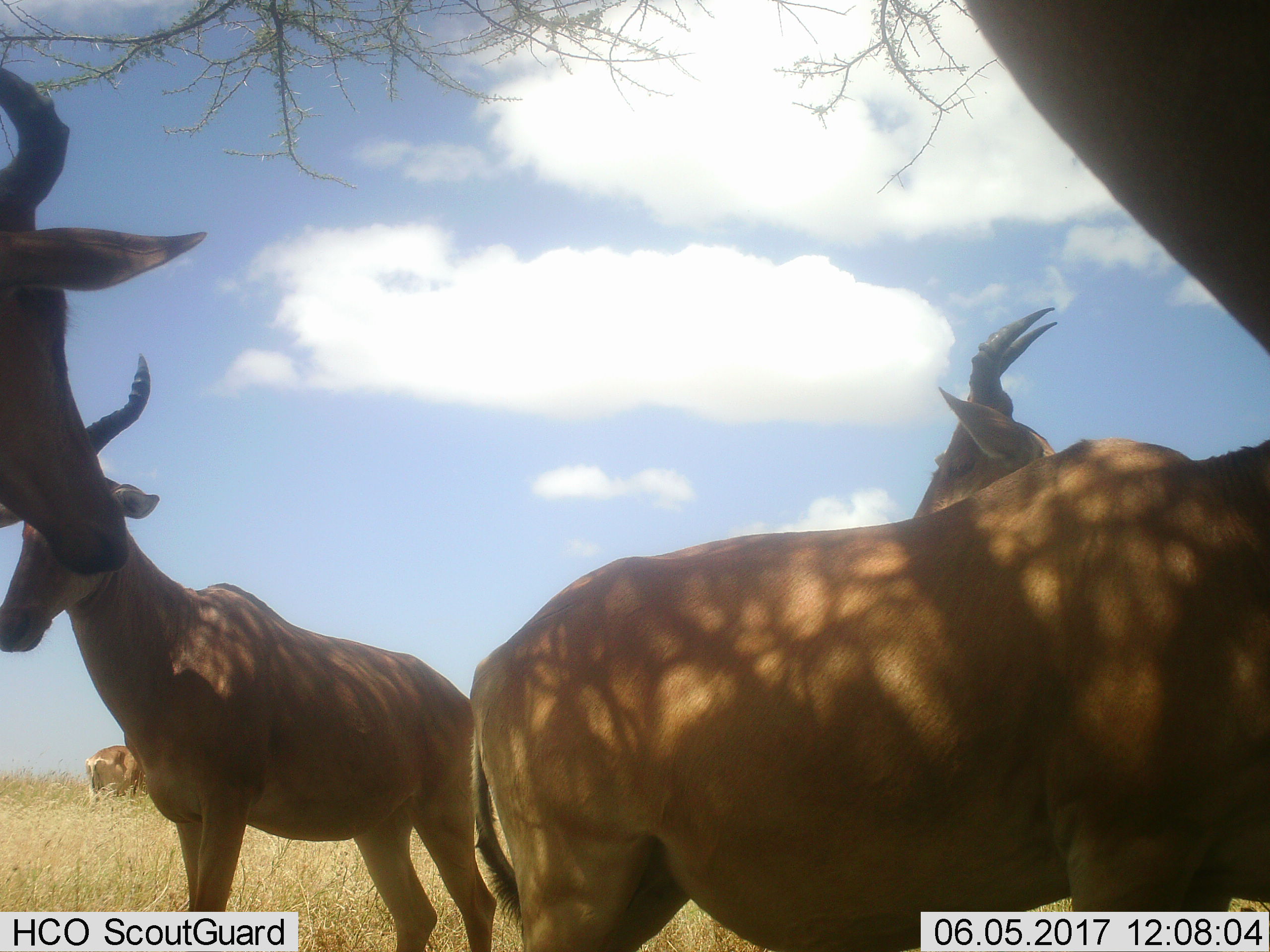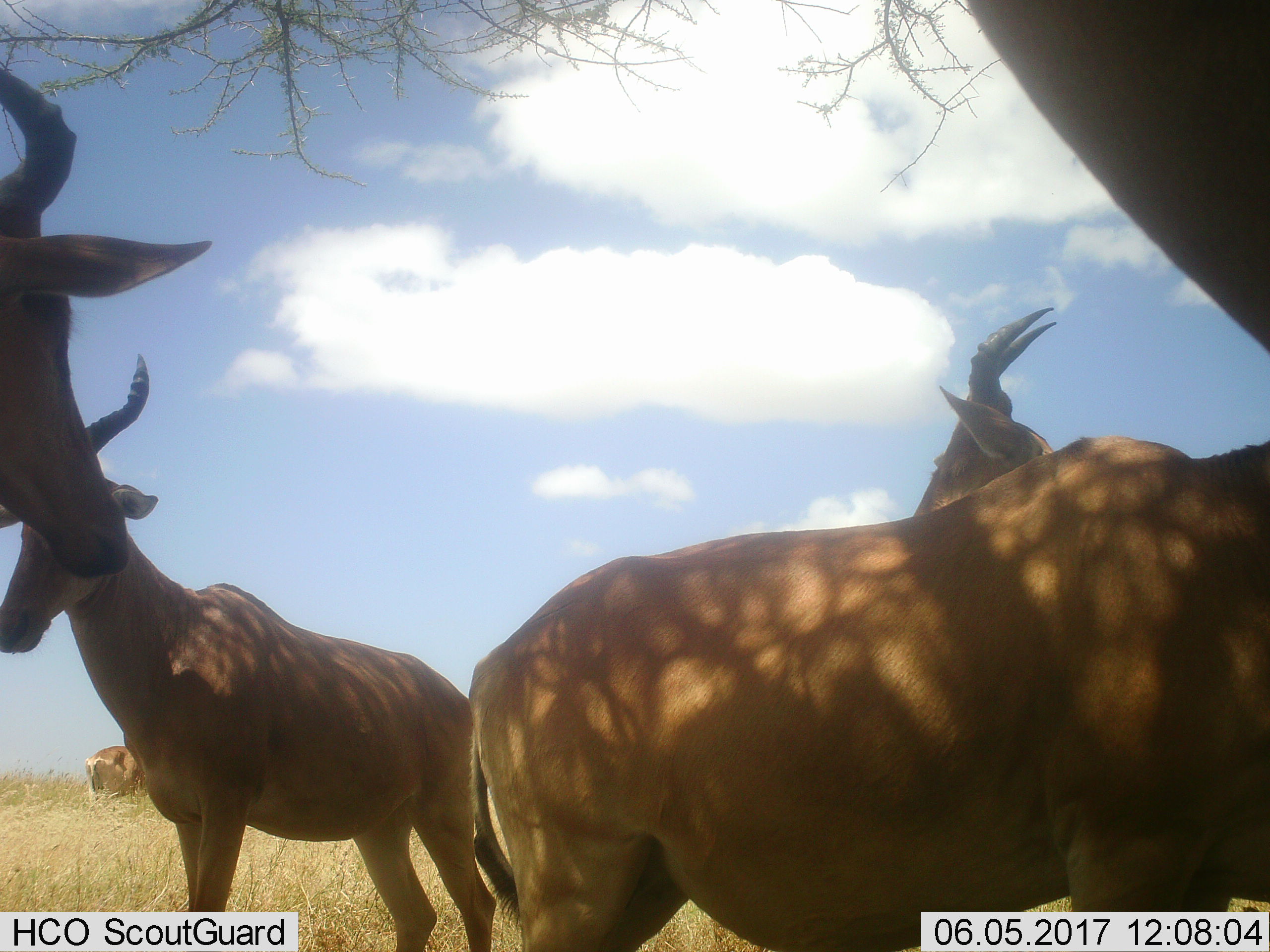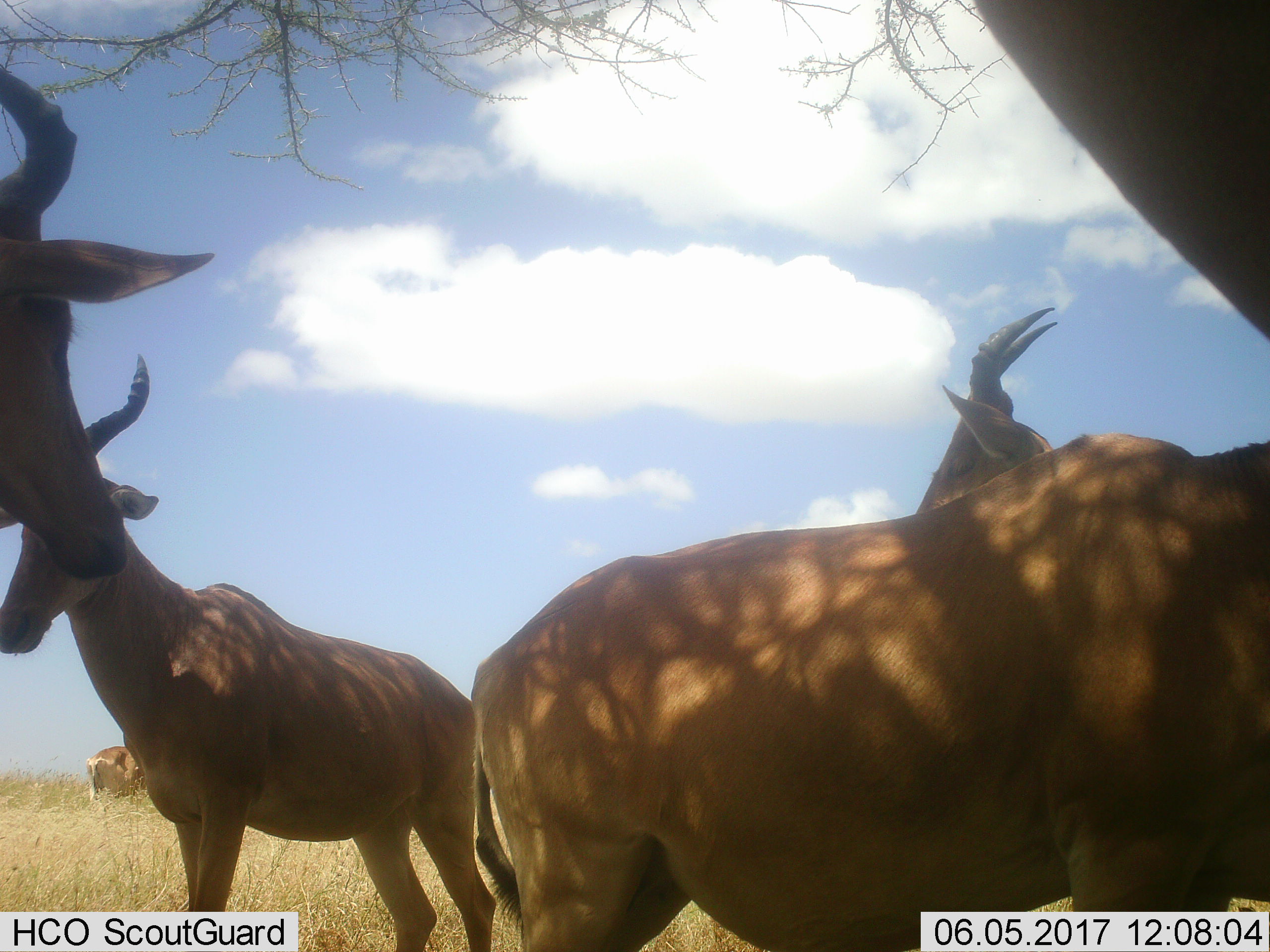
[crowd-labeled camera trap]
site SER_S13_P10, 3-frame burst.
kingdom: Animalia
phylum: Chordata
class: Mammalia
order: Artiodactyla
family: Bovidae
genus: Alcelaphus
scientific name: Alcelaphus buselaphus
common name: hartebeest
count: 6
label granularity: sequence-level